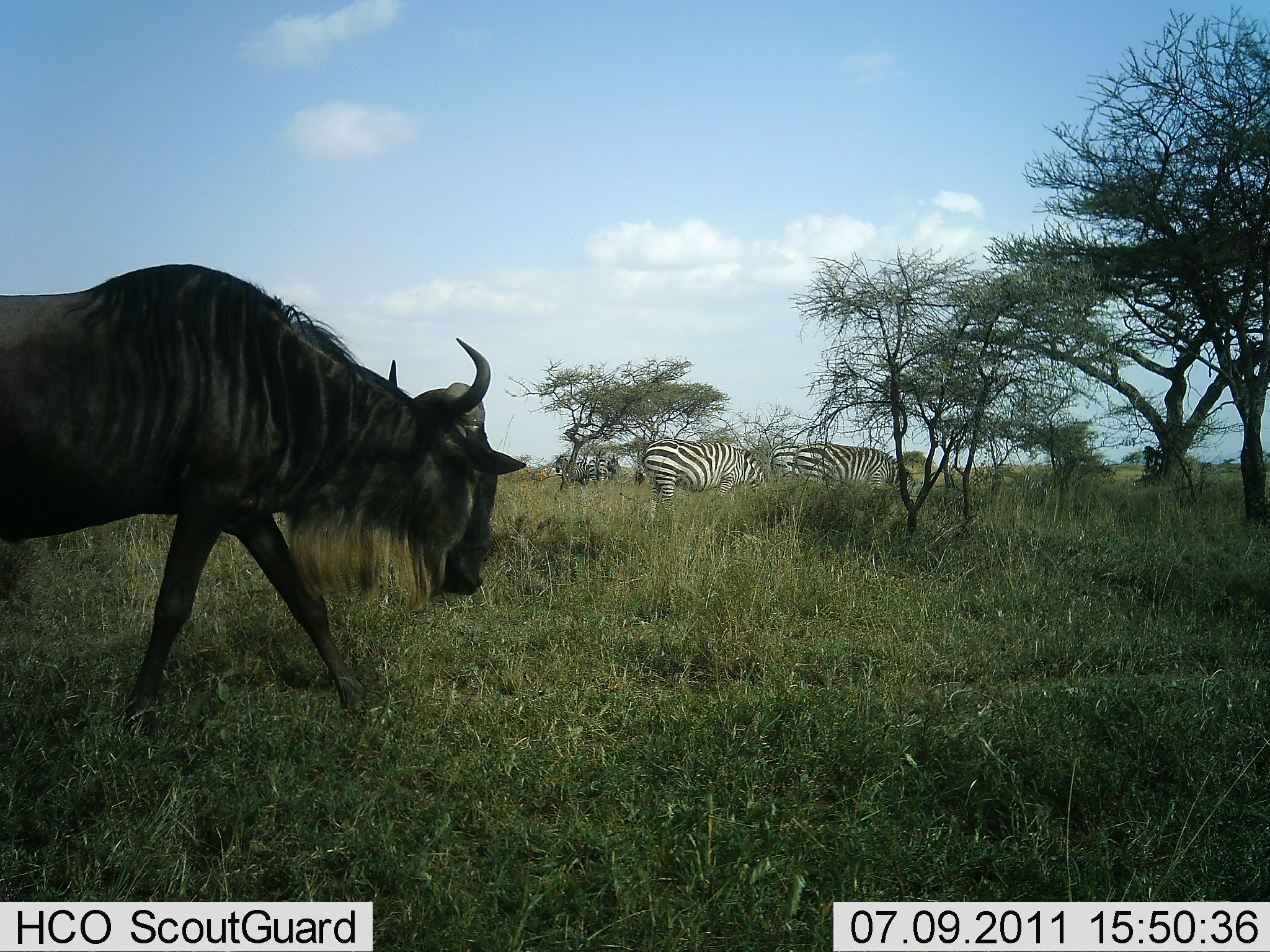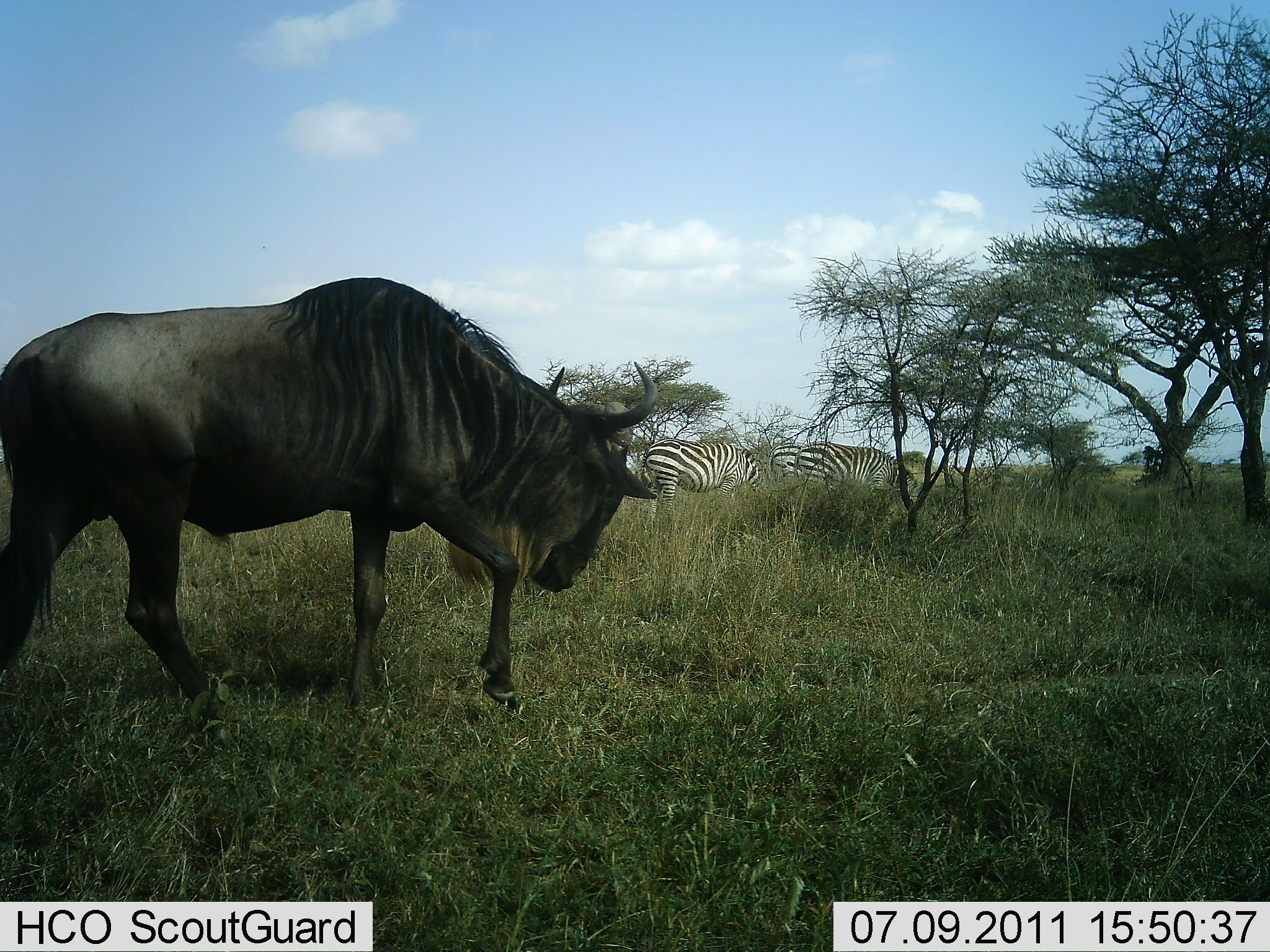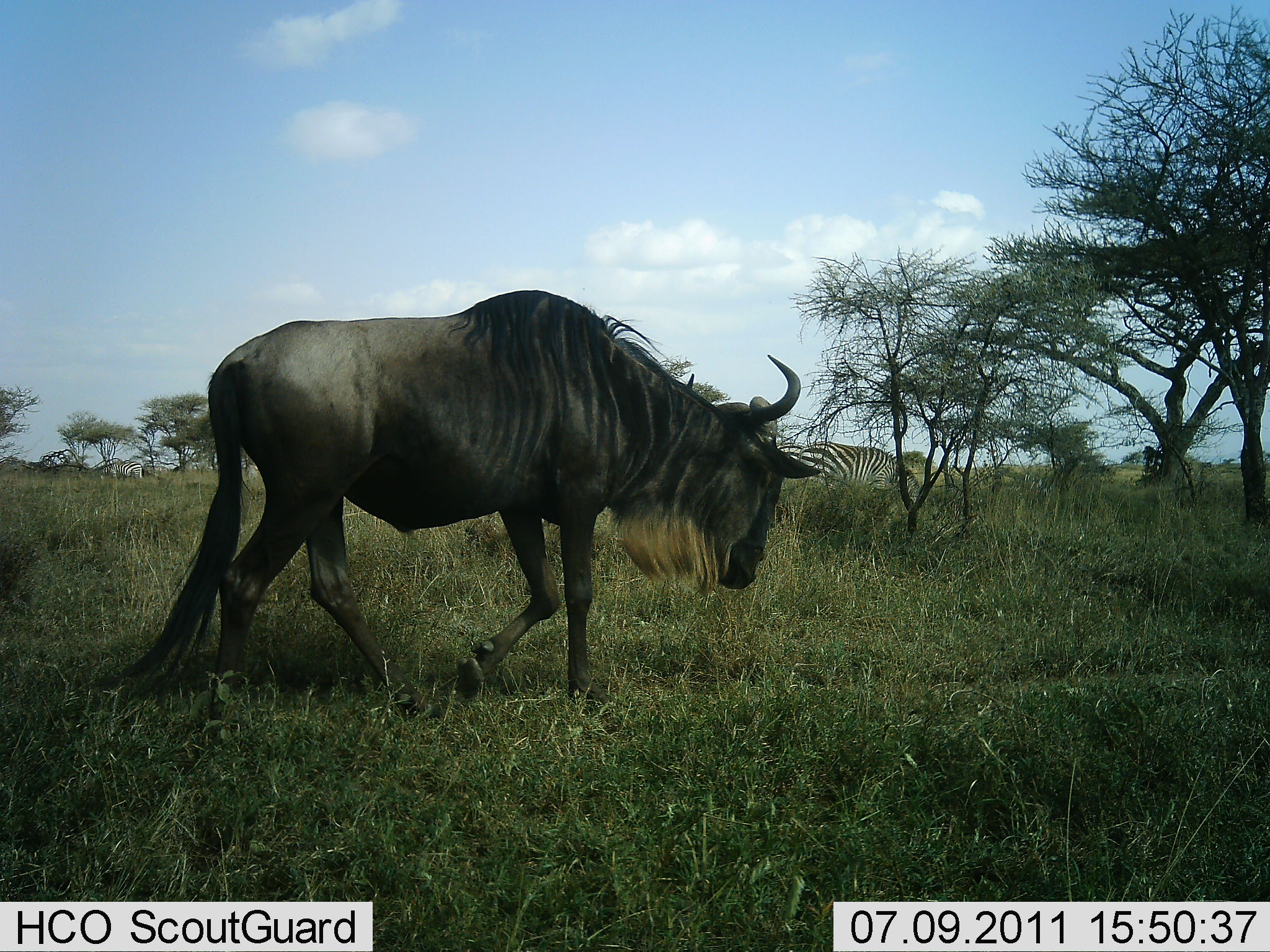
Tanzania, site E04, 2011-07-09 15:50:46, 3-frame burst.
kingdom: Animalia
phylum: Chordata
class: Mammalia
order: Artiodactyla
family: Bovidae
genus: Connochaetes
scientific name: Connochaetes taurinus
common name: blue wildebeest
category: wildebeest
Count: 1.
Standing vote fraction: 7%.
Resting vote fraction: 0%.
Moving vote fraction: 87%.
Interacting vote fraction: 0%.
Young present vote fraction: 0%.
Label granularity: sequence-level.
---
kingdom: Animalia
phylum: Chordata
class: Mammalia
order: Perissodactyla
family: Equidae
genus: Equus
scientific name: Equus quagga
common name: plains zebra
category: zebra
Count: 3.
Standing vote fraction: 54%.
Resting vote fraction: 0%.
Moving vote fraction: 0%.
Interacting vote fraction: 0%.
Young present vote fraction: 0%.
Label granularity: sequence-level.